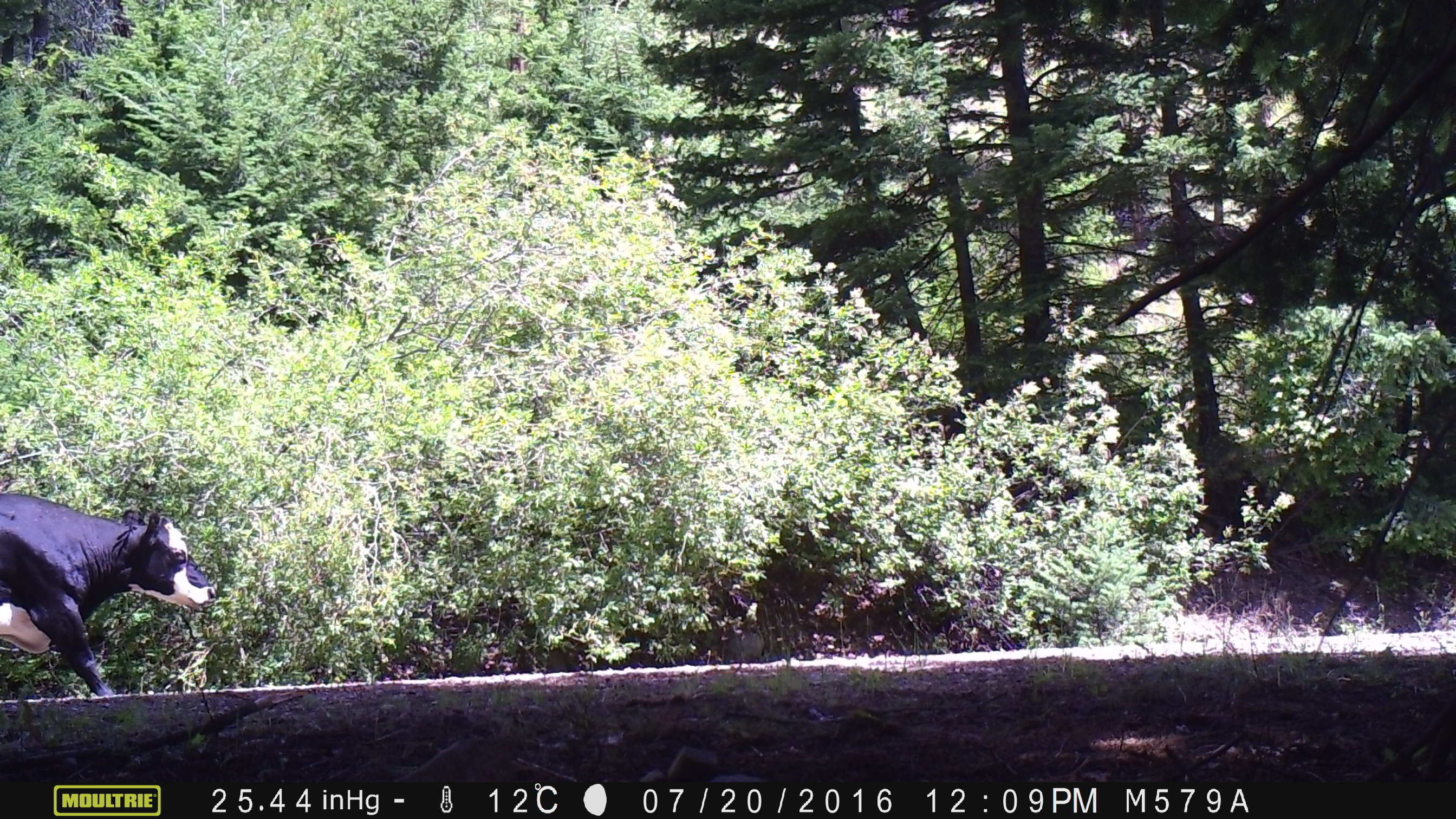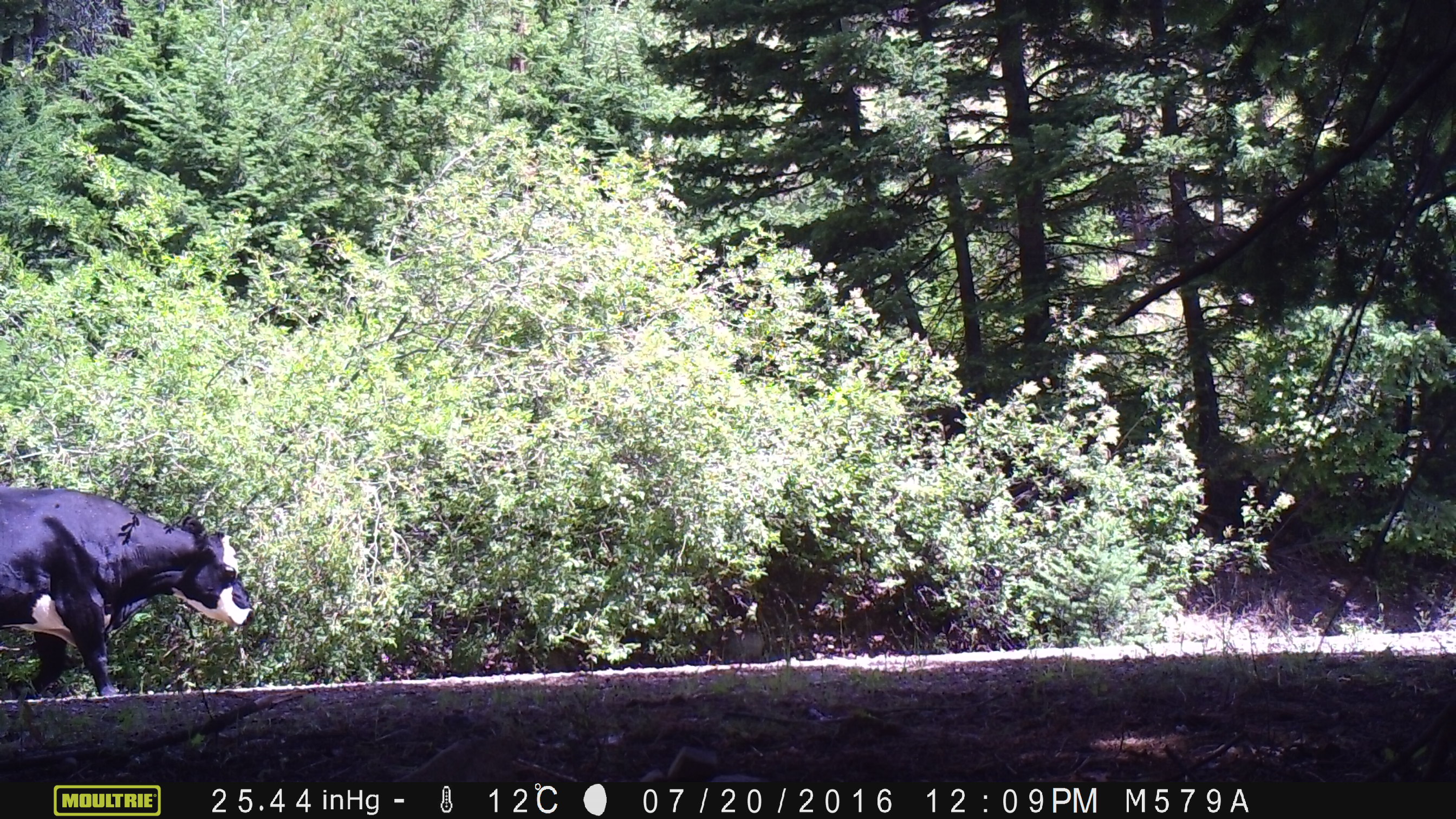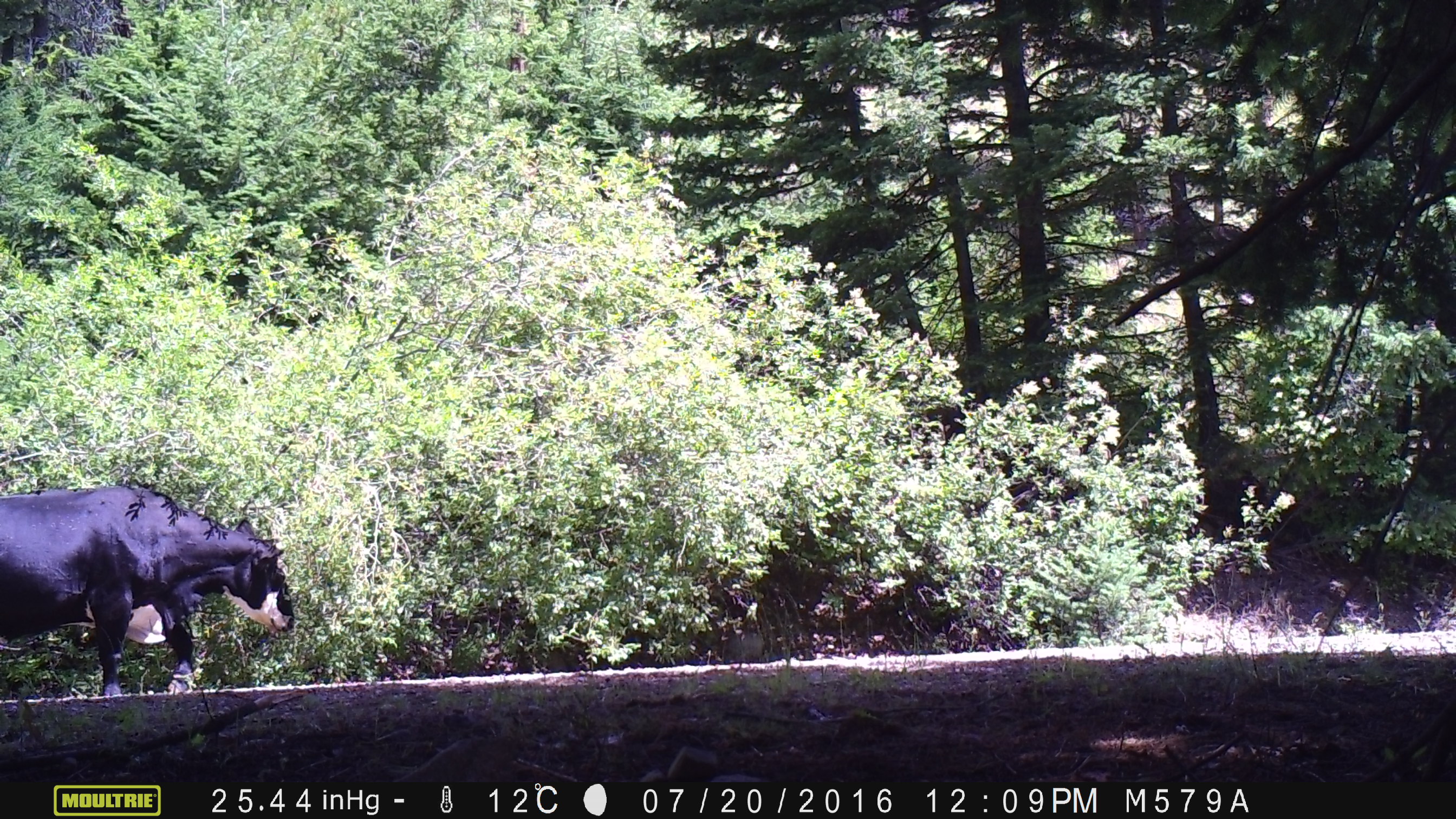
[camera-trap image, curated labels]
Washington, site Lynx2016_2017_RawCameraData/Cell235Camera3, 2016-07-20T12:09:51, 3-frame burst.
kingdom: Animalia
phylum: Chordata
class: Mammalia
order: Artiodactyla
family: Bovidae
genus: Bos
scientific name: Bos taurus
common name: domestic cattle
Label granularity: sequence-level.